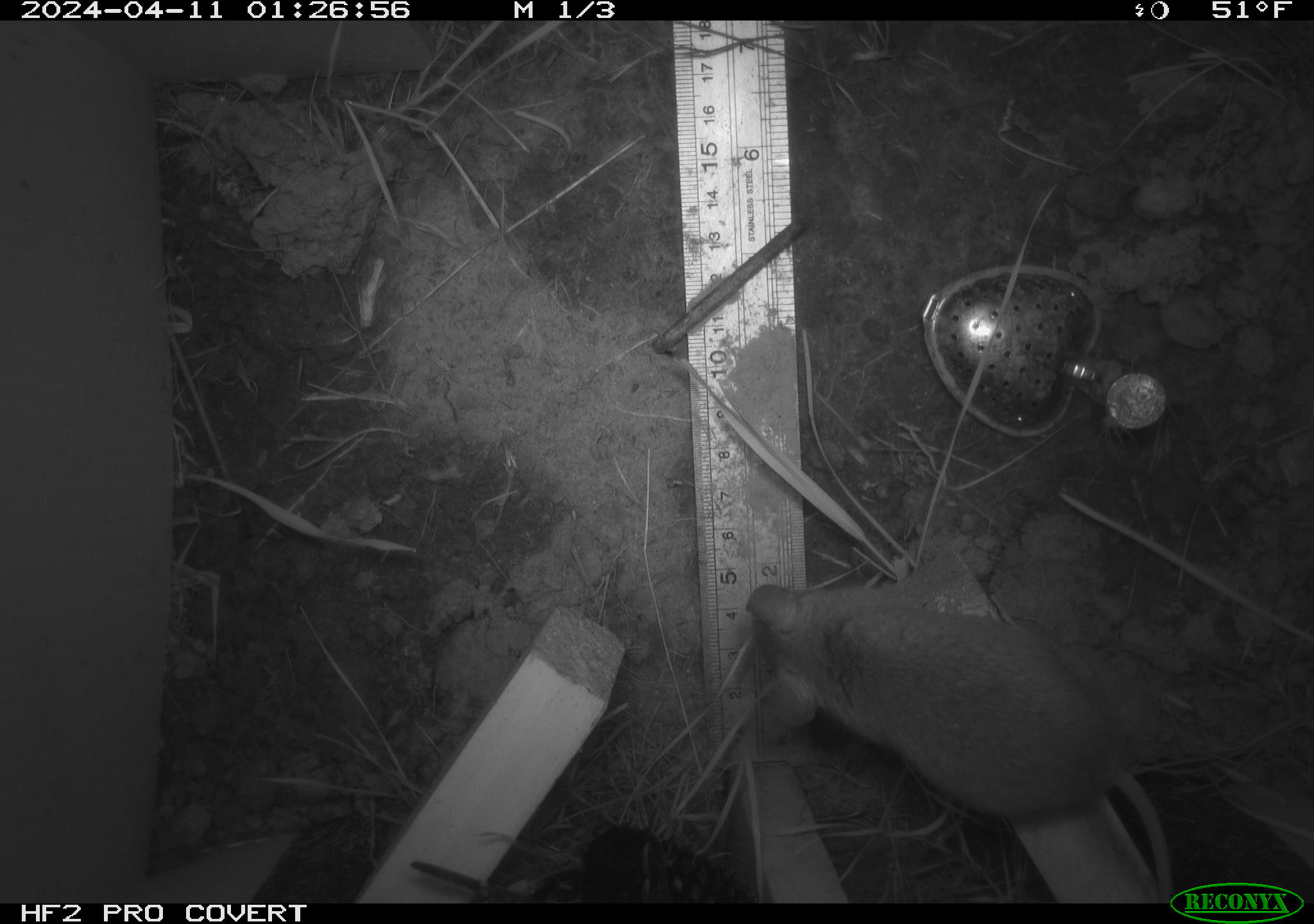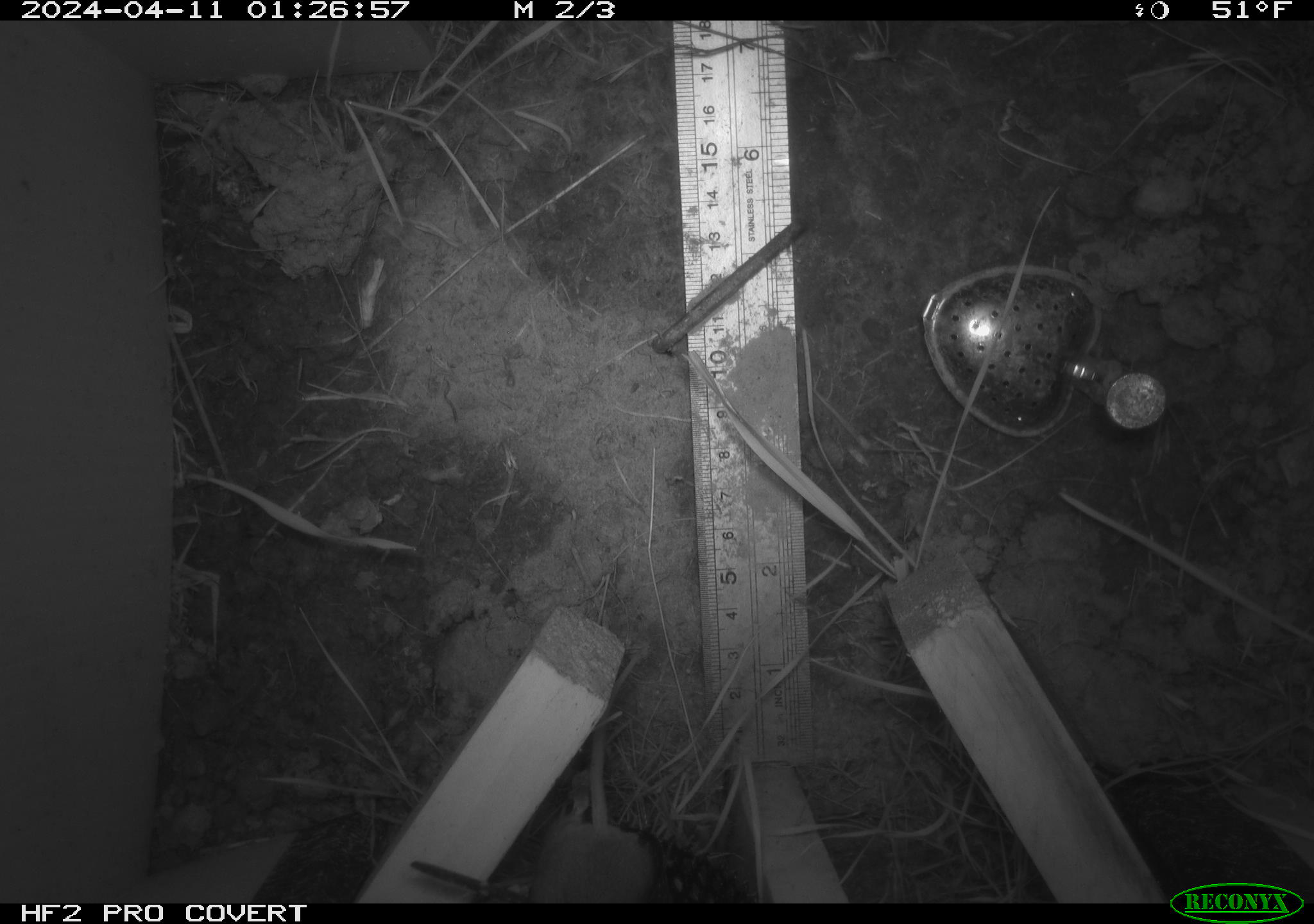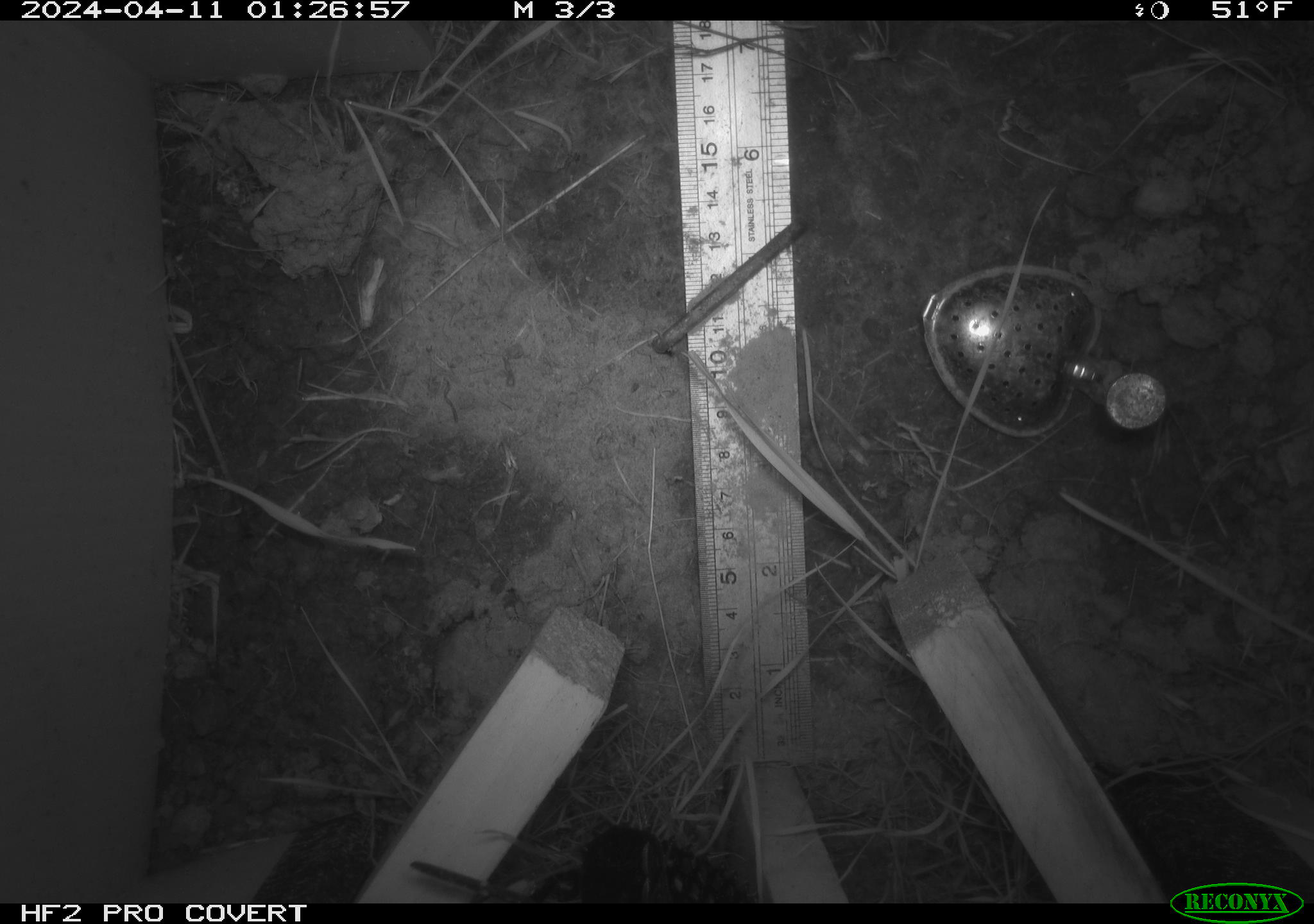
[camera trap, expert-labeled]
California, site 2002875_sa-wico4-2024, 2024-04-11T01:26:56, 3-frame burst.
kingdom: Animalia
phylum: Chordata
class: Mammalia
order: Rodentia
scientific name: Rodentia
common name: rodent